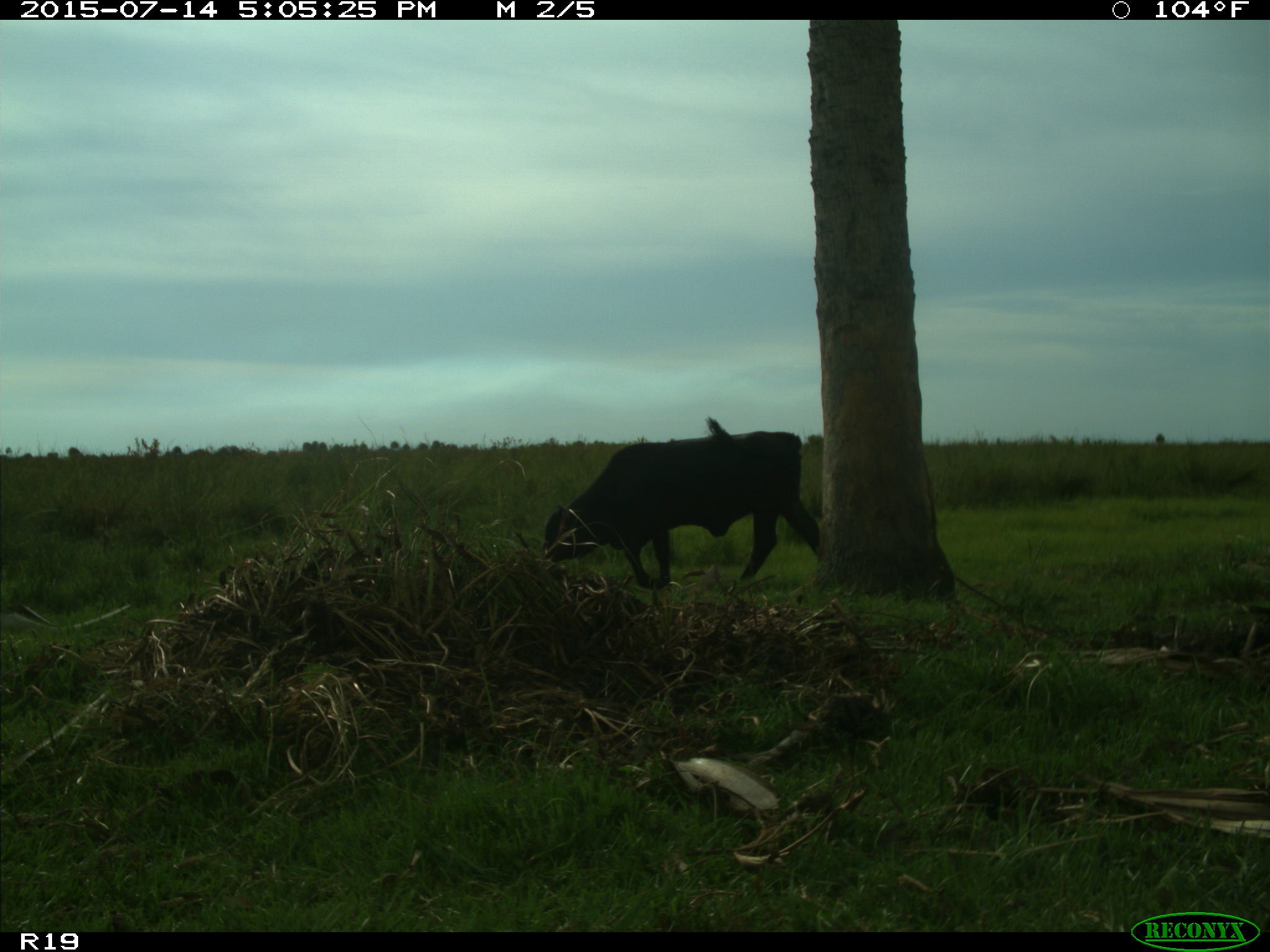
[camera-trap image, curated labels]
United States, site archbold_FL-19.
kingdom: Animalia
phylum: Chordata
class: Mammalia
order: Artiodactyla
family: Bovidae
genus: Bos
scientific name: Bos taurus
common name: domestic cow